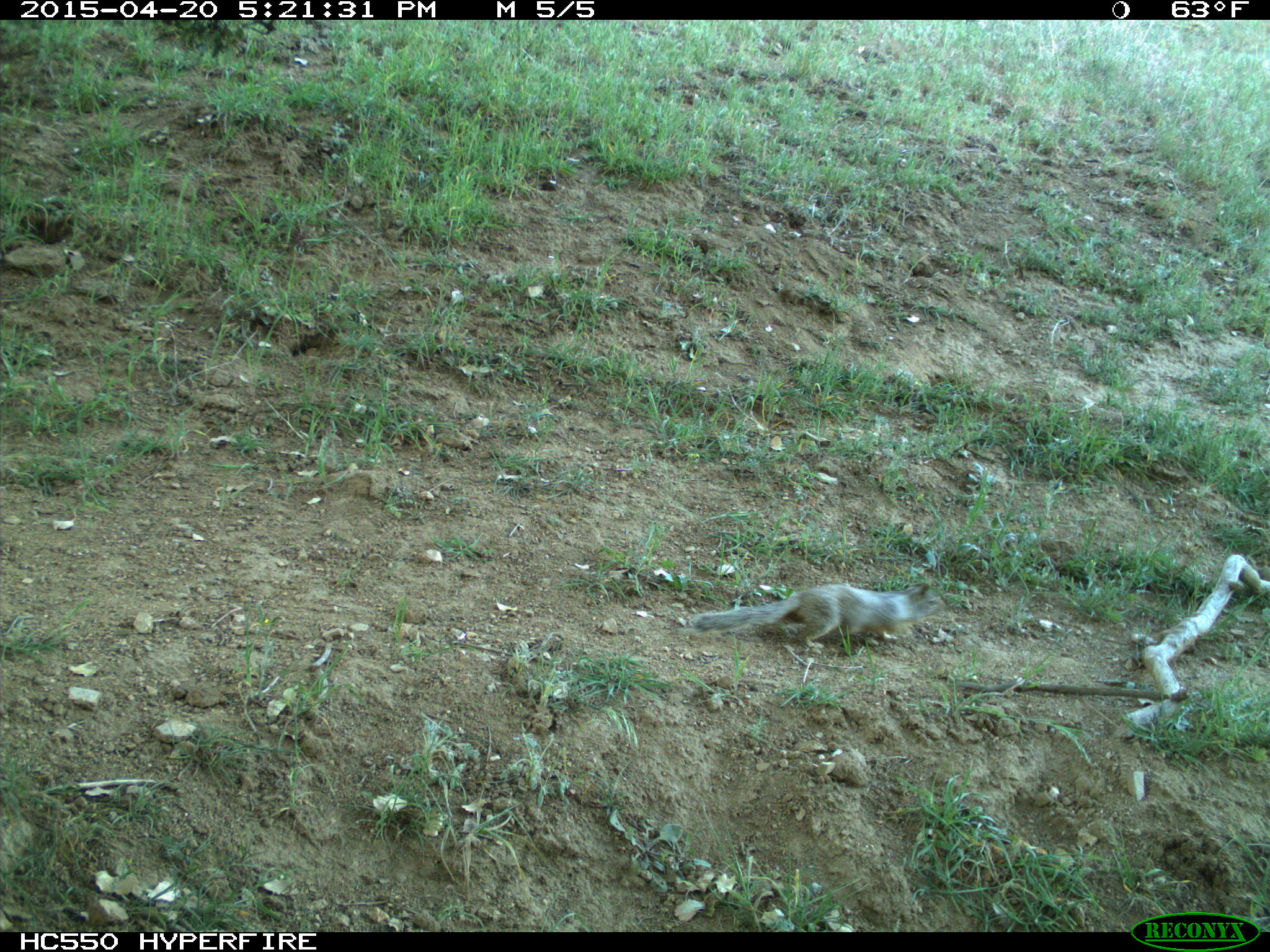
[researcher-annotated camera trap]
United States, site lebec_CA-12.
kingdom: Animalia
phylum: Chordata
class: Mammalia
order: Rodentia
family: Sciuridae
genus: Otospermophilus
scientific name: Otospermophilus beecheyi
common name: california ground squirrel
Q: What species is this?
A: Otospermophilus beecheyi (california ground squirrel).